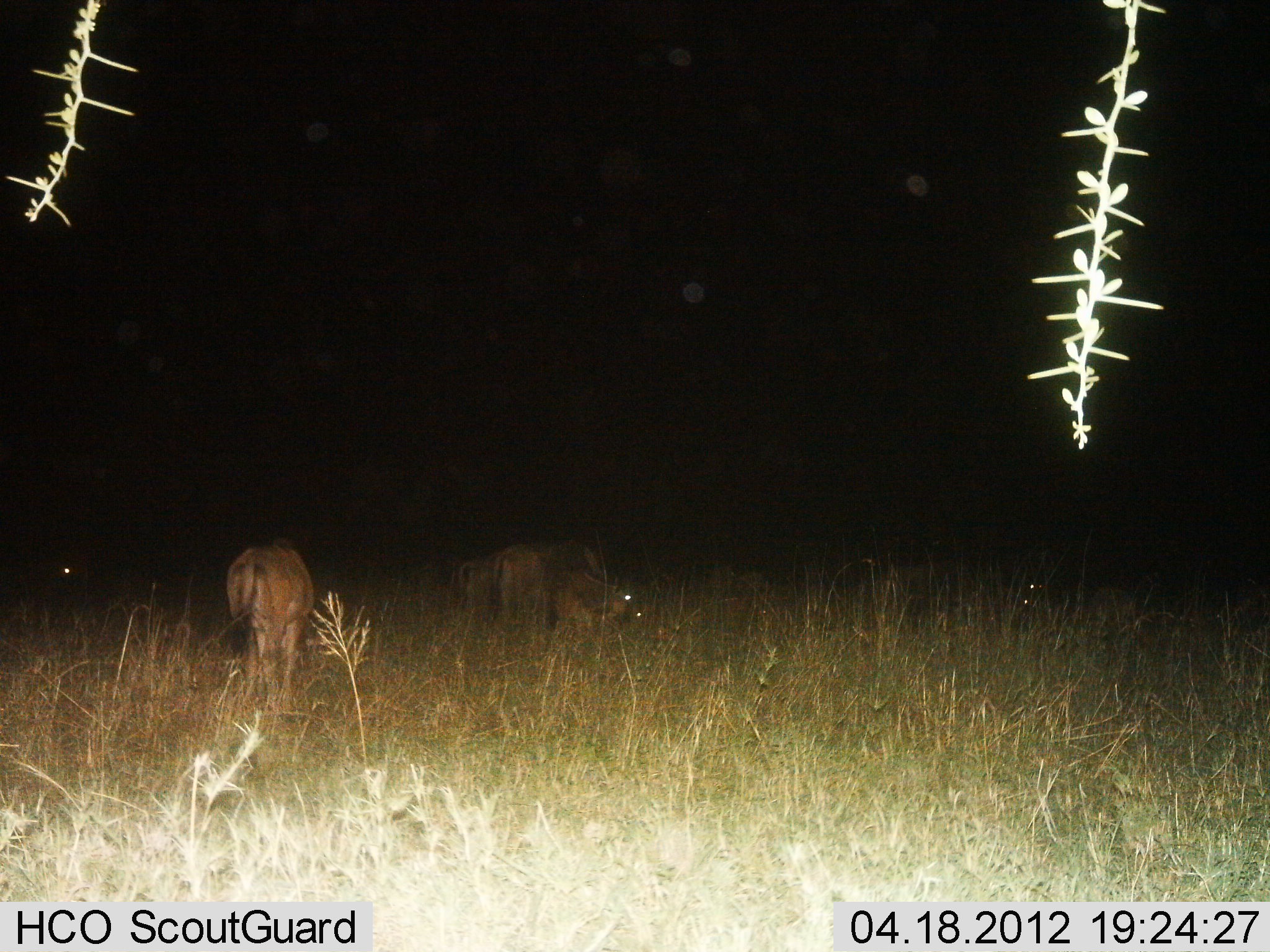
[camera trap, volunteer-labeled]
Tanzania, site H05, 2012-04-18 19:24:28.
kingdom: Animalia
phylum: Chordata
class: Mammalia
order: Artiodactyla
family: Bovidae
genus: Connochaetes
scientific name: Connochaetes taurinus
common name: blue wildebeest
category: wildebeest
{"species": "wildebeest (blue wildebeest) (Connochaetes taurinus)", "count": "4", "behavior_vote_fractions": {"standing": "46%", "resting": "38%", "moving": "8%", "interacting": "0%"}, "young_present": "8%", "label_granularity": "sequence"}